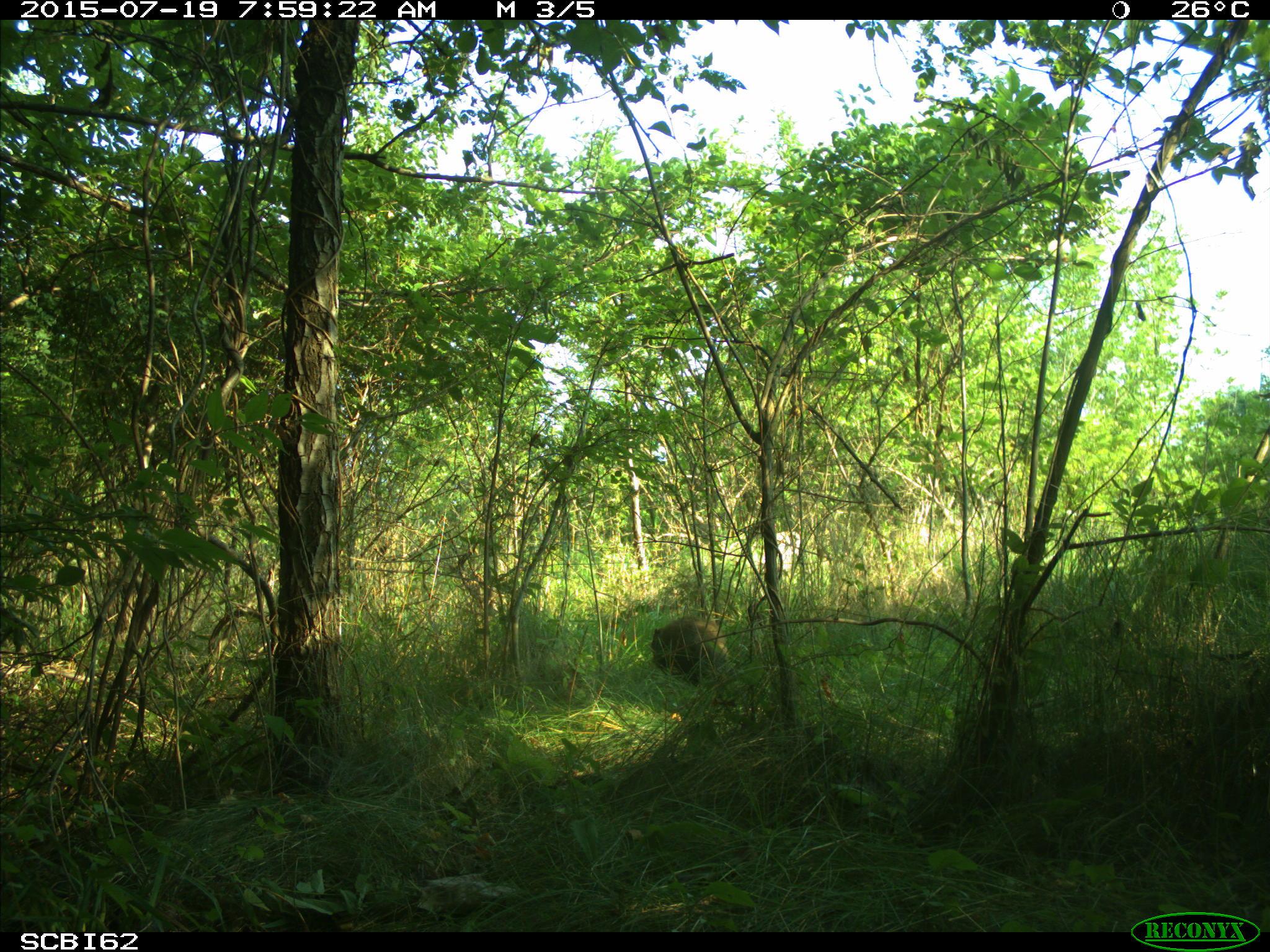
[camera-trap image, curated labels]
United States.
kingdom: Animalia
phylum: Chordata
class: Mammalia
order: Rodentia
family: Sciuridae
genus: Marmota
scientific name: Marmota monax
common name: woodchuck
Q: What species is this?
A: Woodchuck (Marmota monax).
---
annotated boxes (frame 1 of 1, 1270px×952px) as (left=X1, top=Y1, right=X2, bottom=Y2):
Woodchuck: (left=644, top=608, right=733, bottom=690)